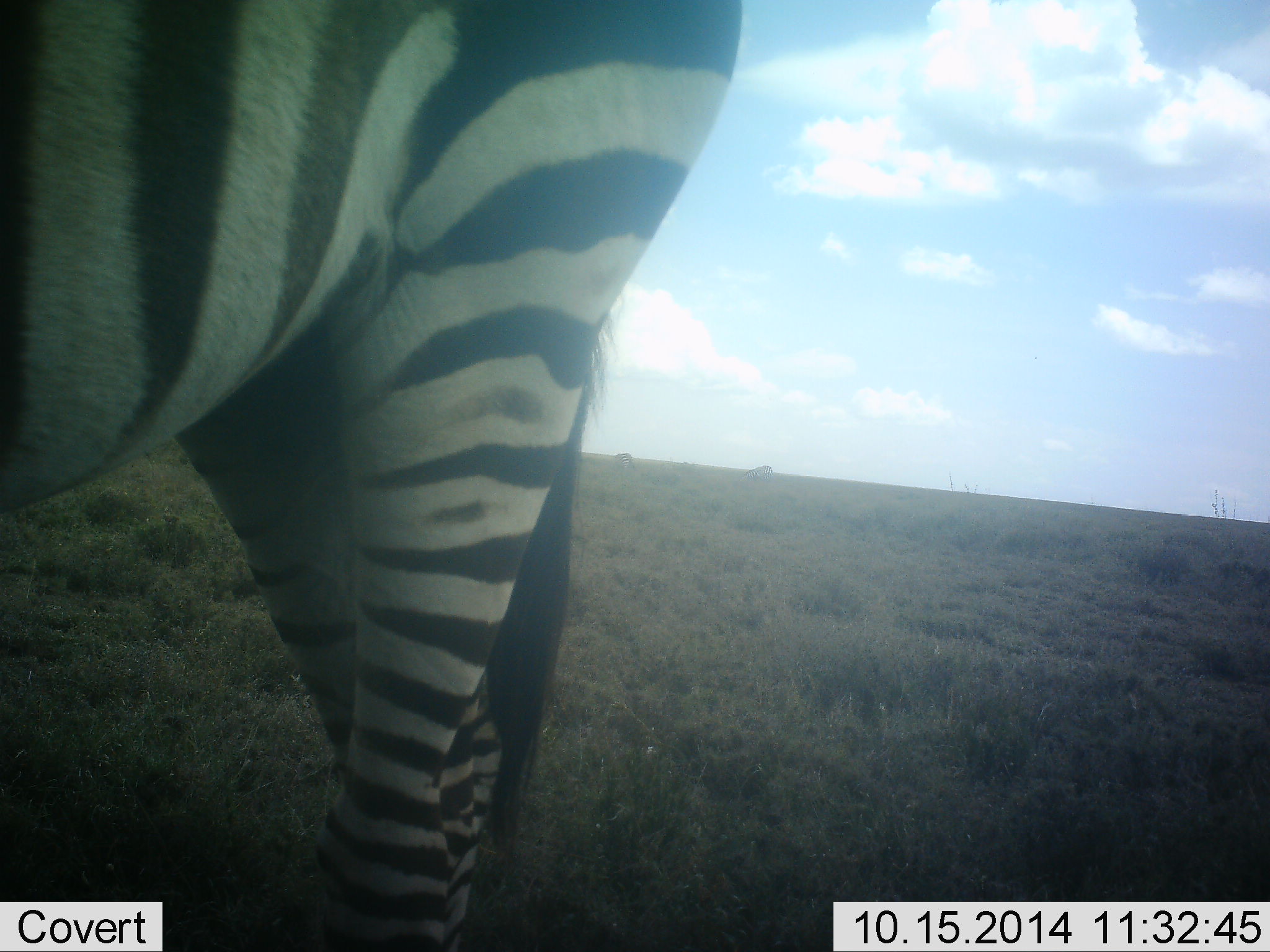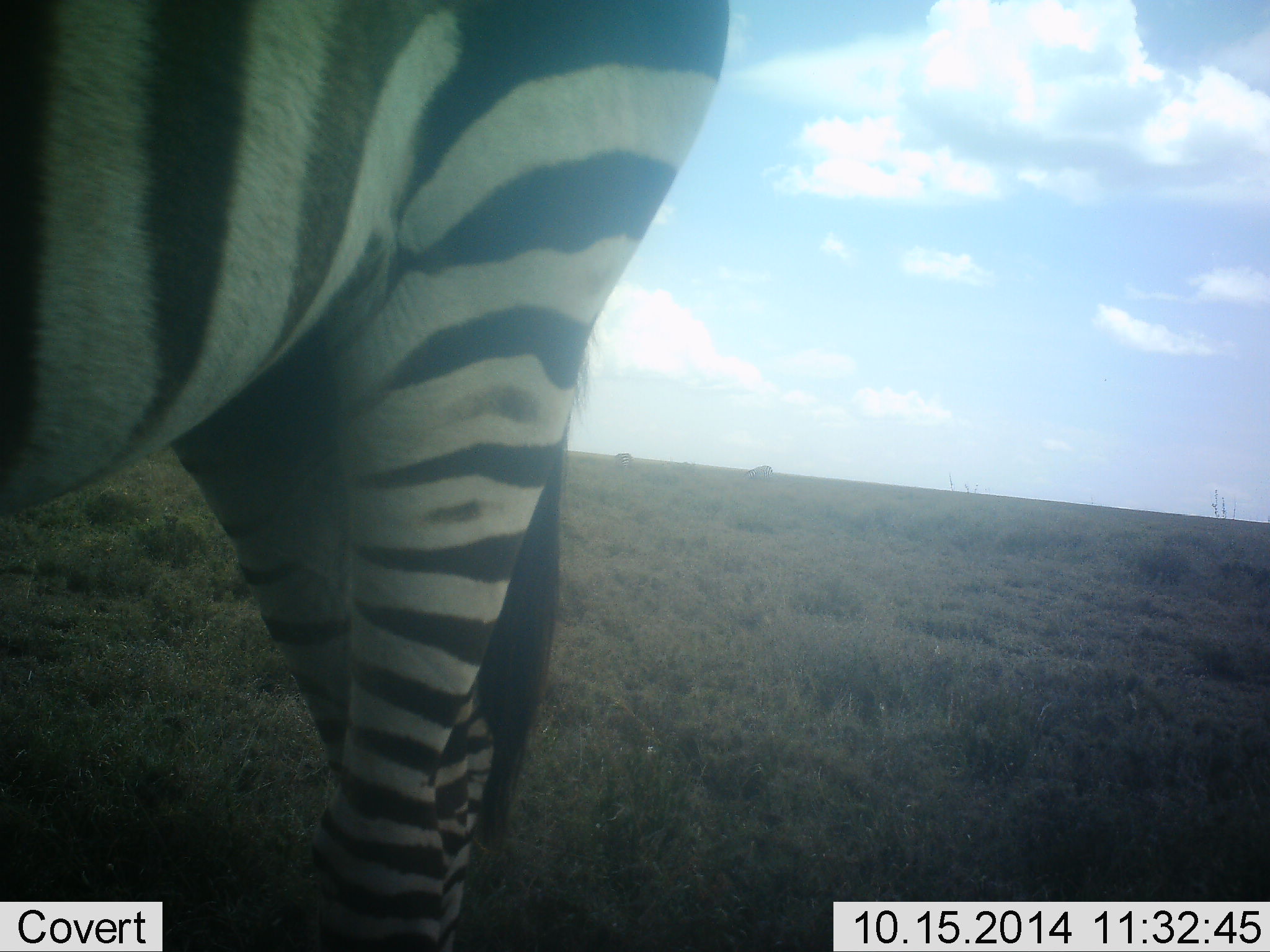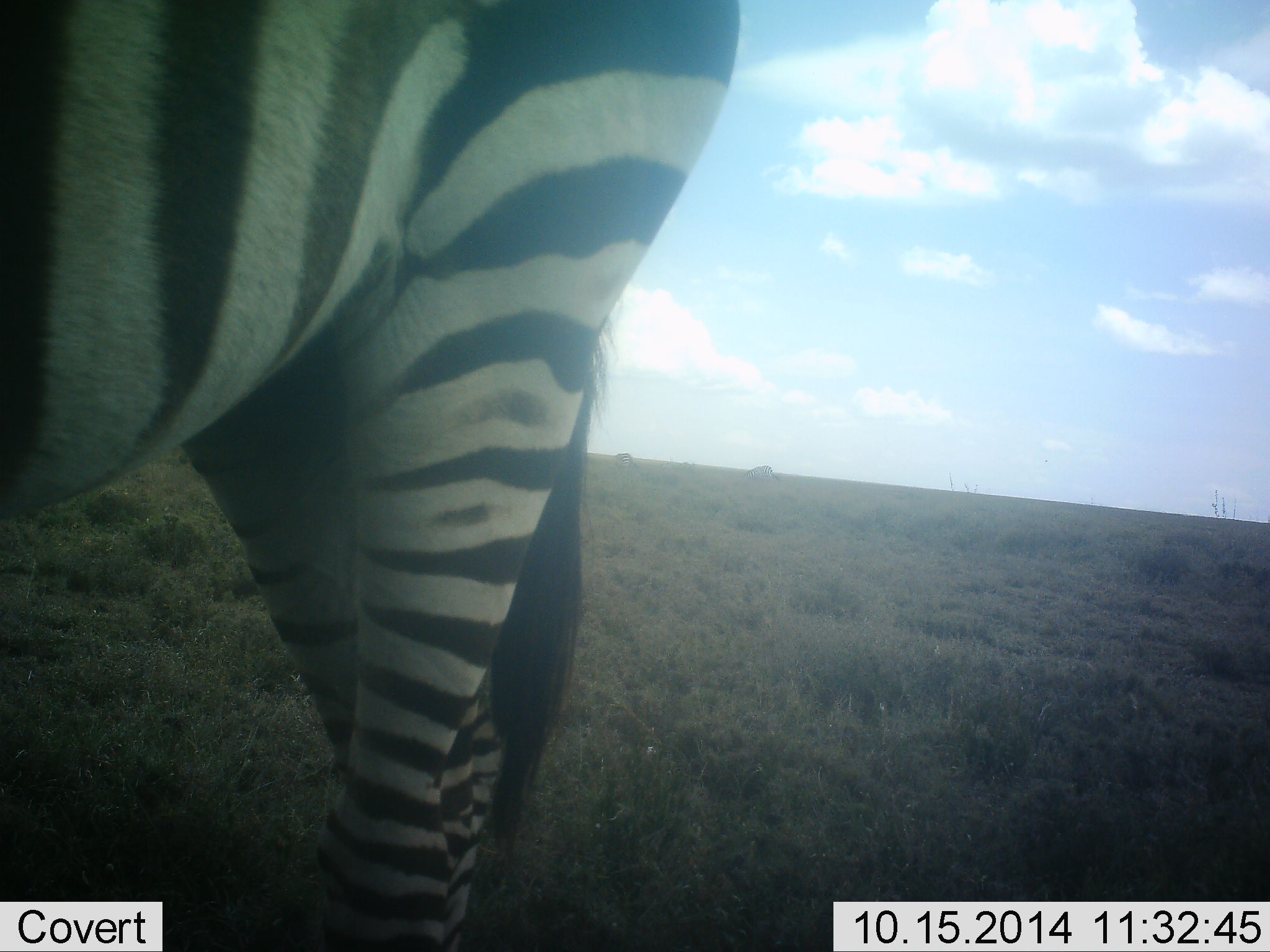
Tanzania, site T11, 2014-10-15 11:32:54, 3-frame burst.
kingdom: Animalia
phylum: Chordata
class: Mammalia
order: Perissodactyla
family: Equidae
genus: Equus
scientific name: Equus quagga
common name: plains zebra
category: zebra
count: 1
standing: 90%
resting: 0%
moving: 0%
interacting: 0%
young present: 0%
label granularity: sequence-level